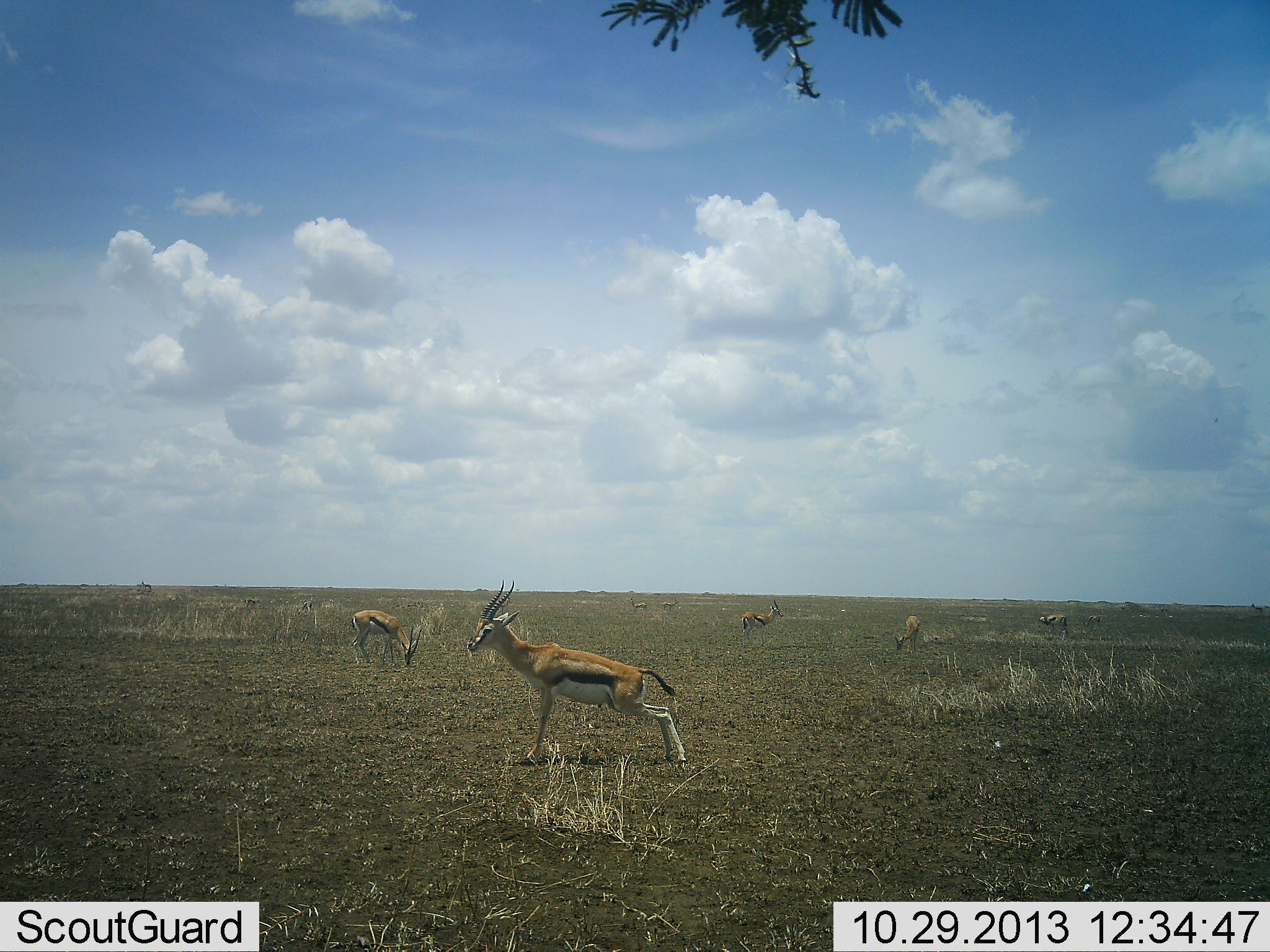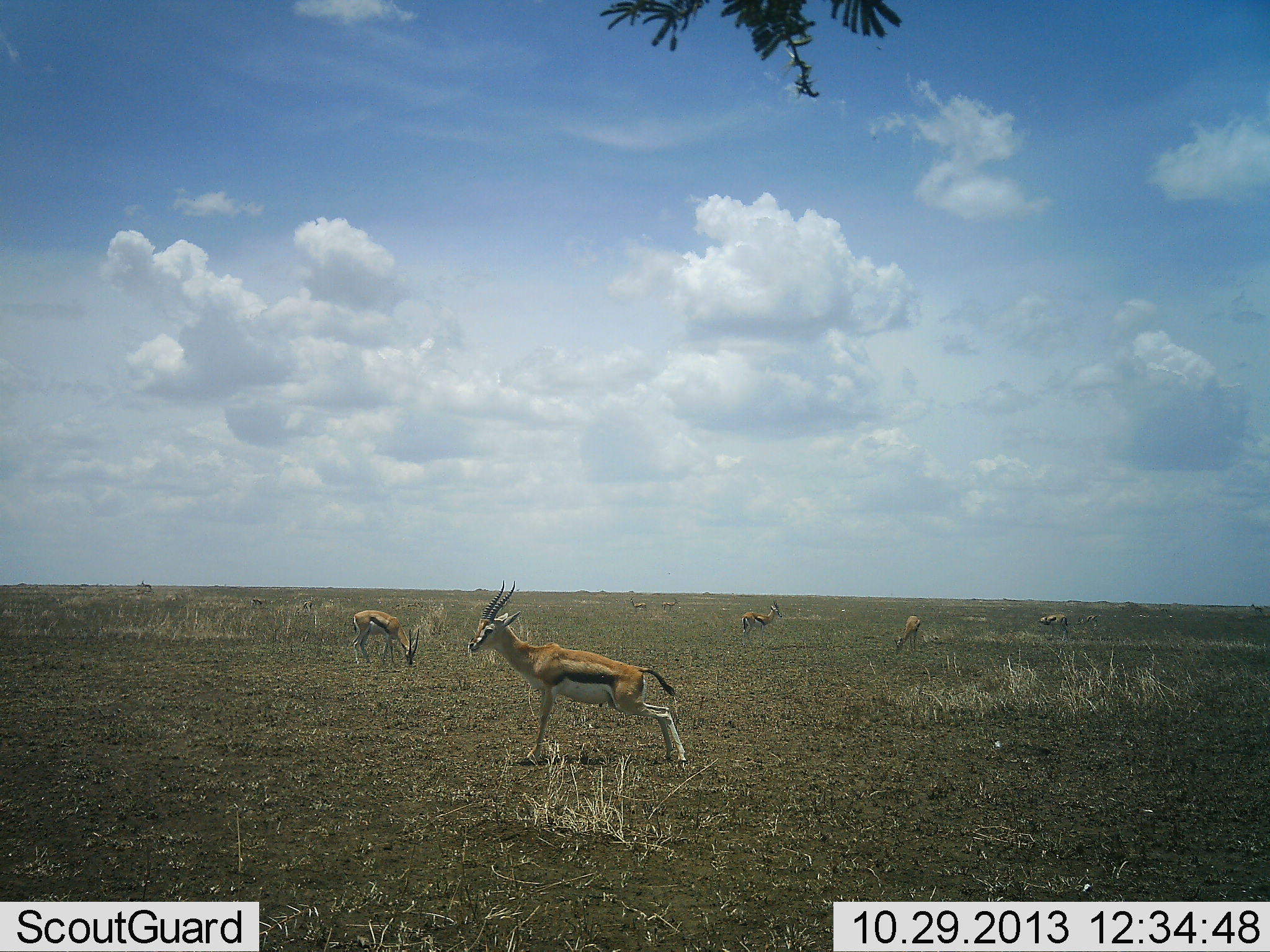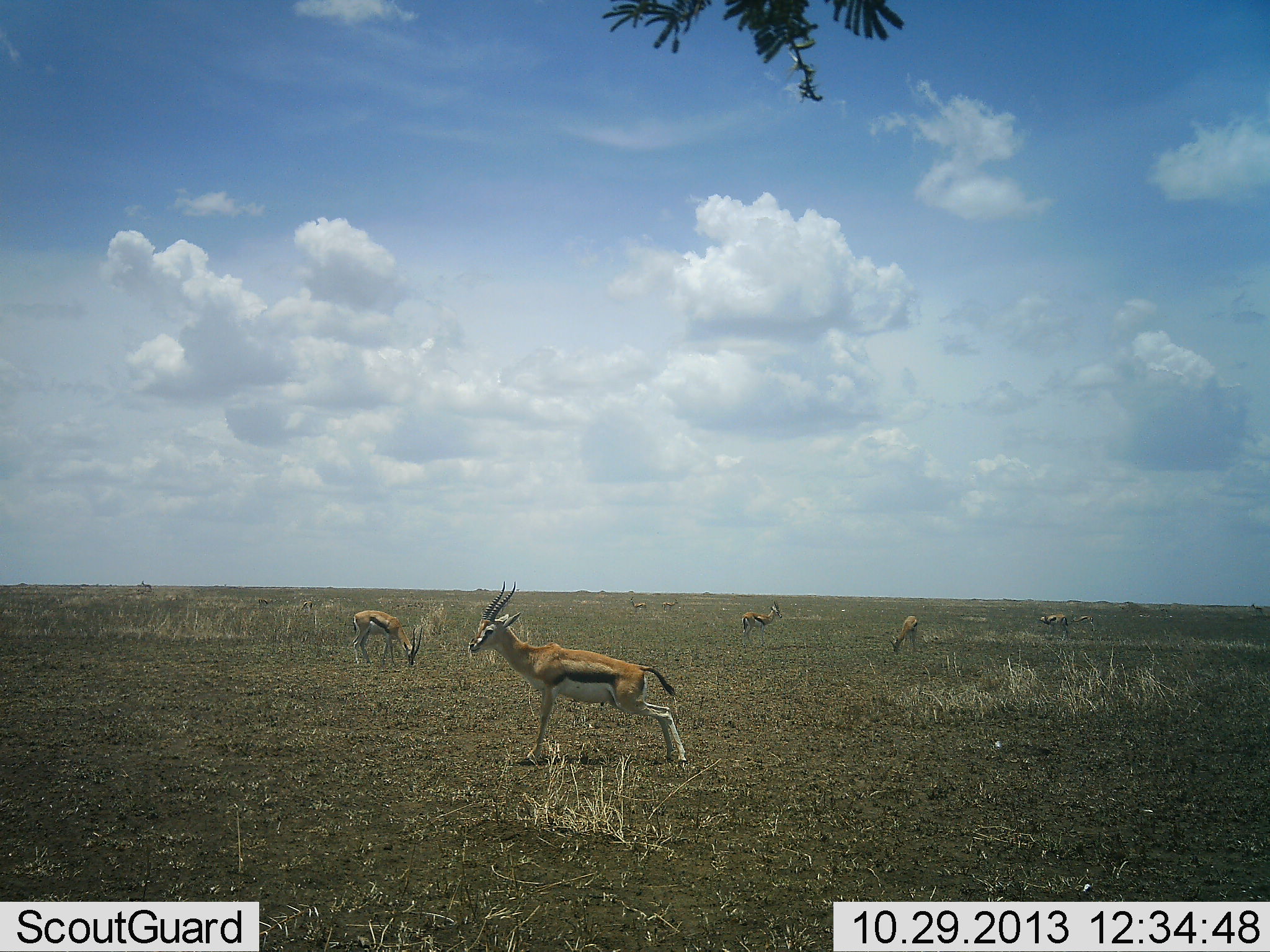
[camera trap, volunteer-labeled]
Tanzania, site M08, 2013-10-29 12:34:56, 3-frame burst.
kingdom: Animalia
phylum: Chordata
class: Mammalia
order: Artiodactyla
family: Bovidae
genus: Eudorcas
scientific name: Eudorcas thomsonii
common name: thomson's gazelle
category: gazellethomsons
Gazellethomsons (thomson's gazelle) (Eudorcas thomsonii), count 7. Behavior (volunteer vote fractions): standing 80%, resting 0%, moving 0%, interacting 0%. Young present (vote fraction): 0%. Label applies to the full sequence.